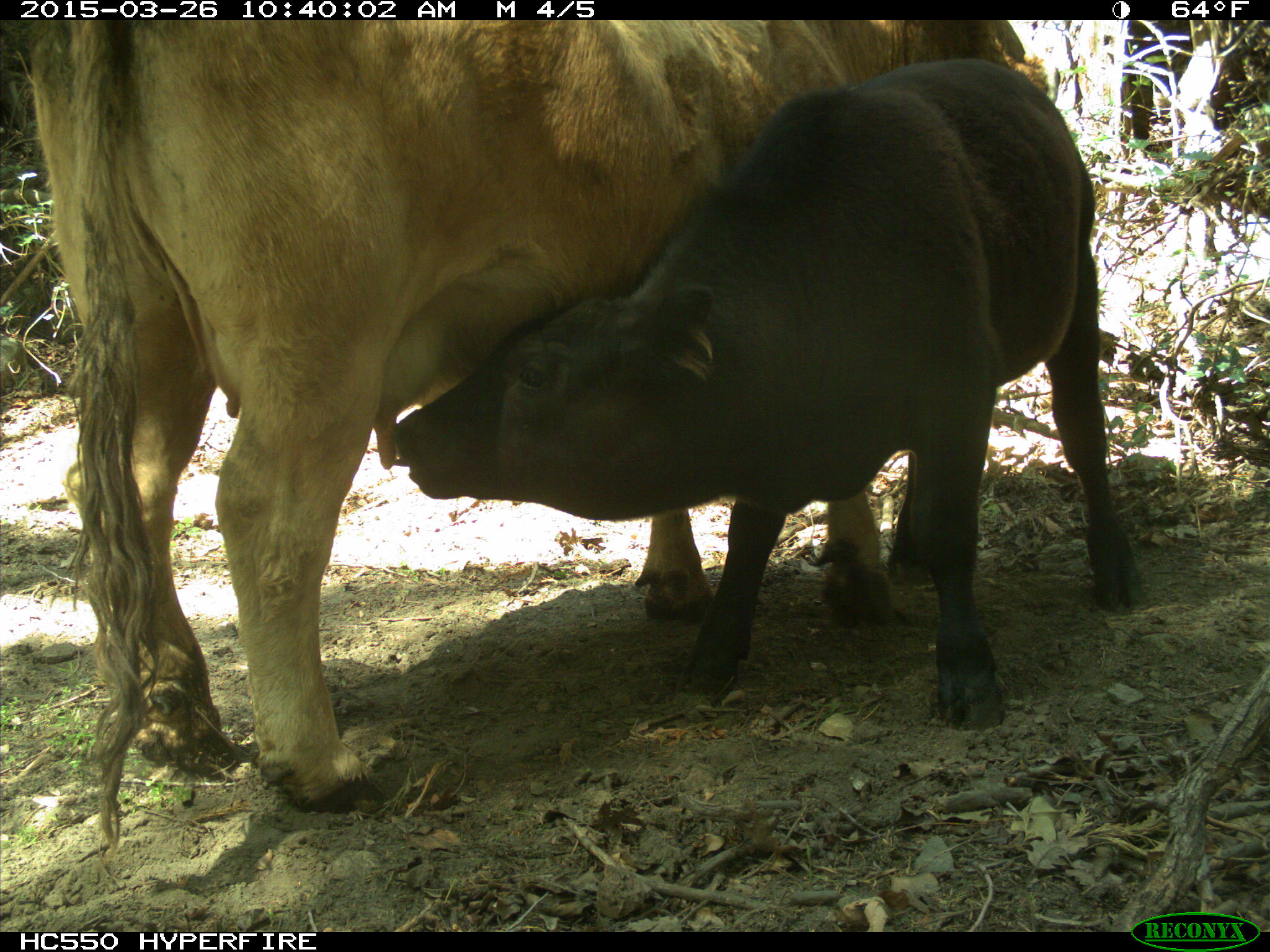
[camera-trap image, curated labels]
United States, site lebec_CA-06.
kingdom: Animalia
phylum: Chordata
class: Mammalia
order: Artiodactyla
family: Bovidae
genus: Bos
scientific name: Bos taurus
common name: domestic cow